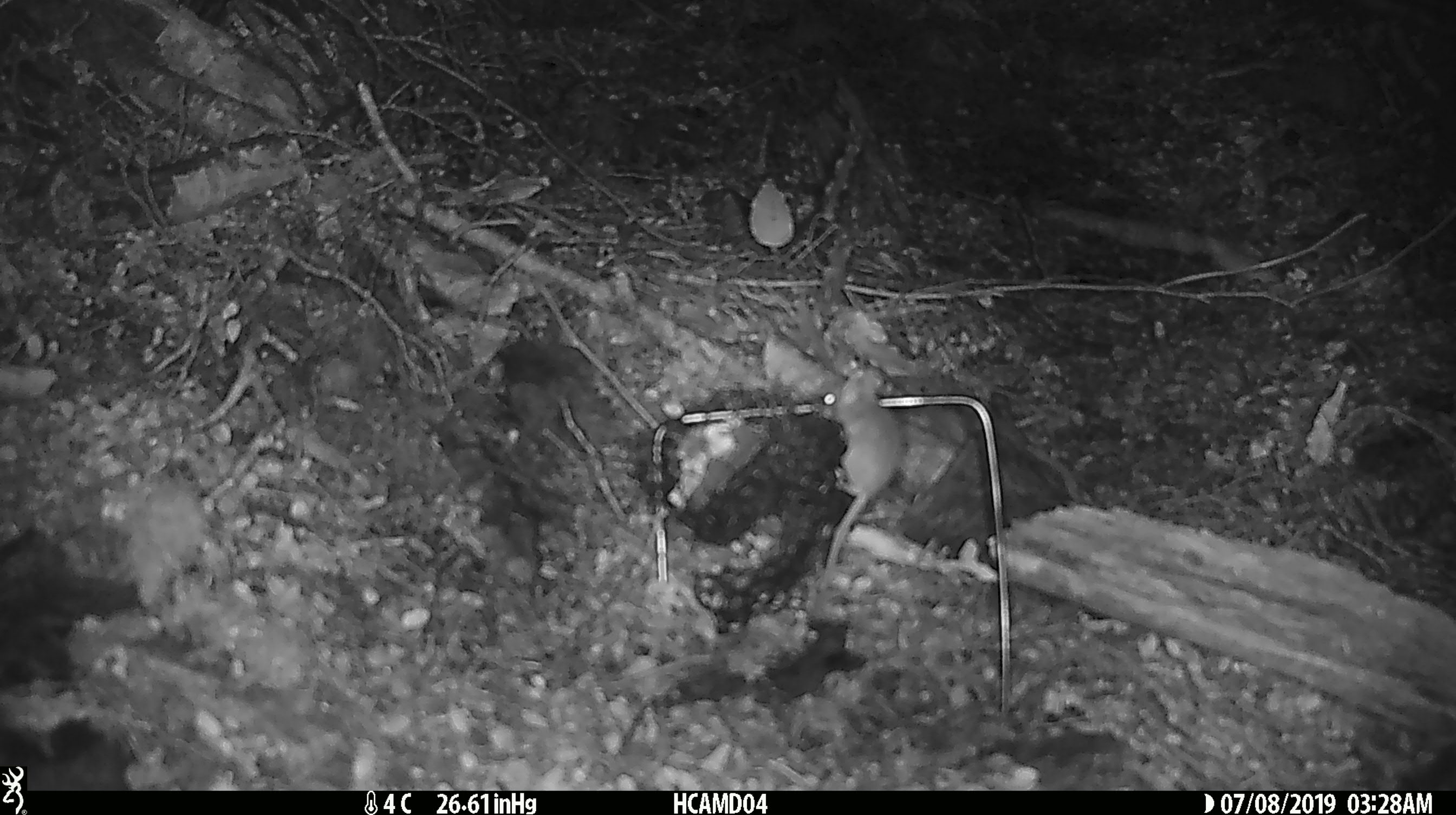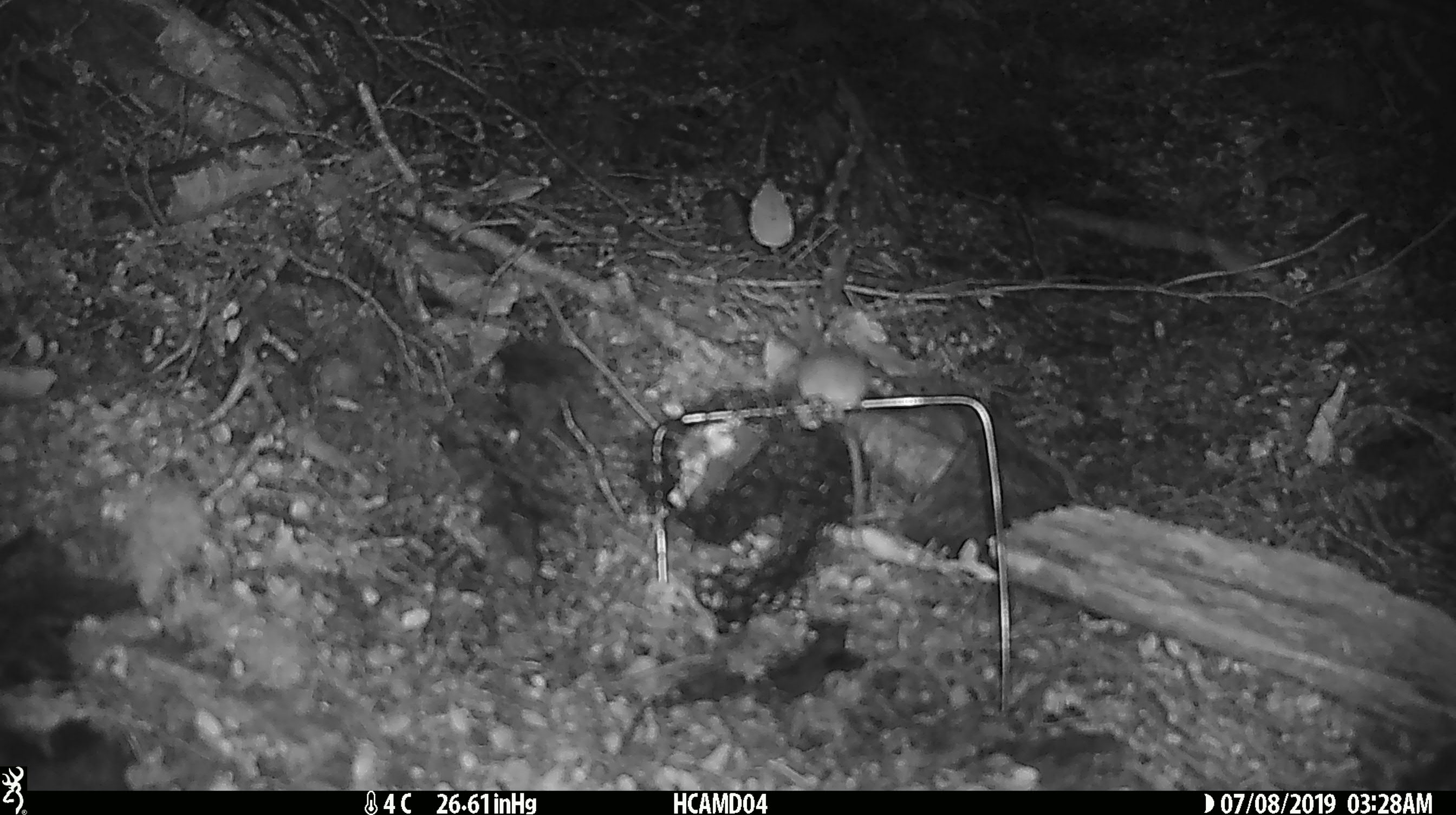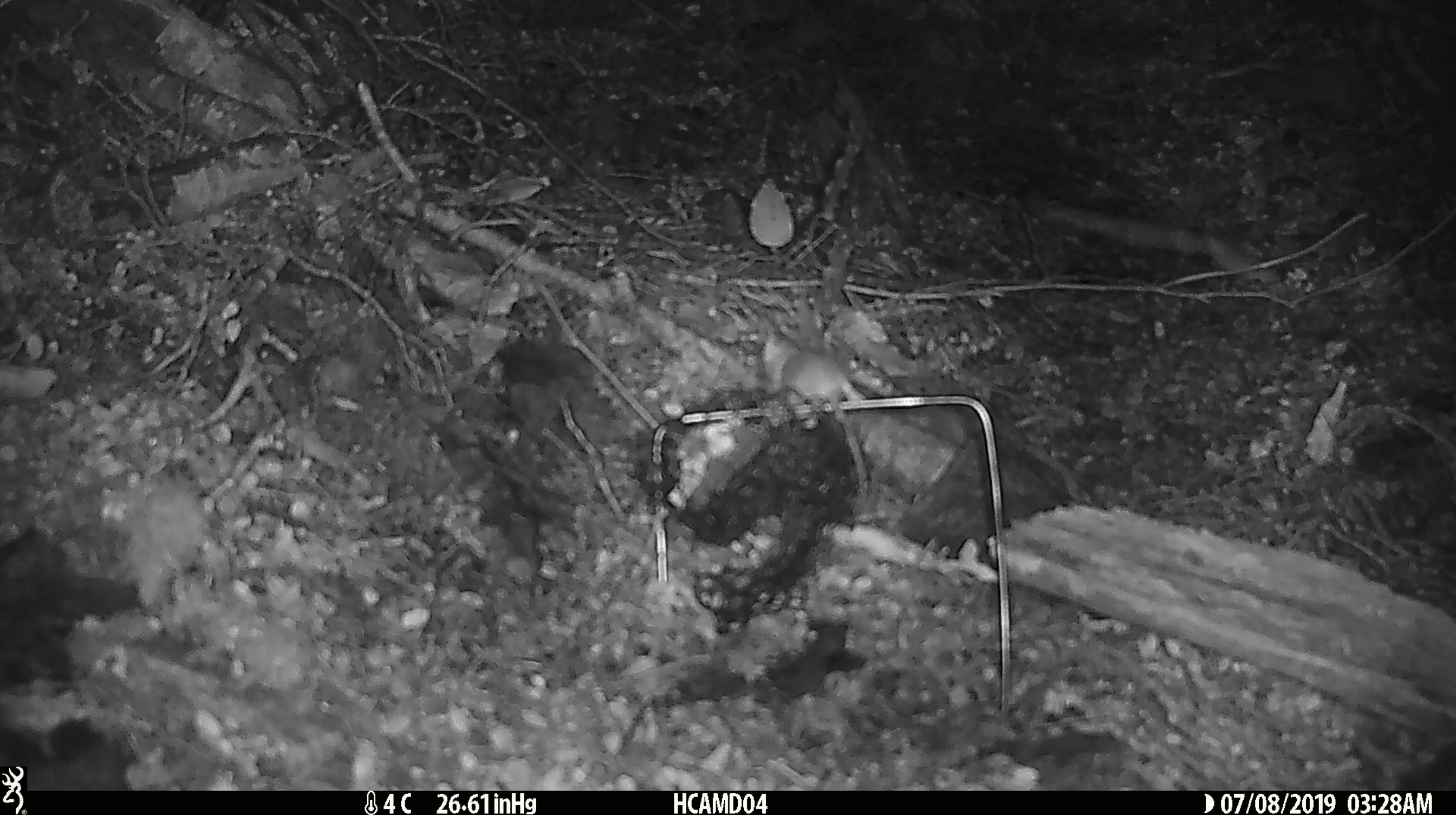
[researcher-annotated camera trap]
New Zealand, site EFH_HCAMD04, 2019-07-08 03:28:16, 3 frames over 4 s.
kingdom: Animalia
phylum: Chordata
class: Mammalia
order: Rodentia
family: Muridae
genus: Mus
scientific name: Mus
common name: mouse